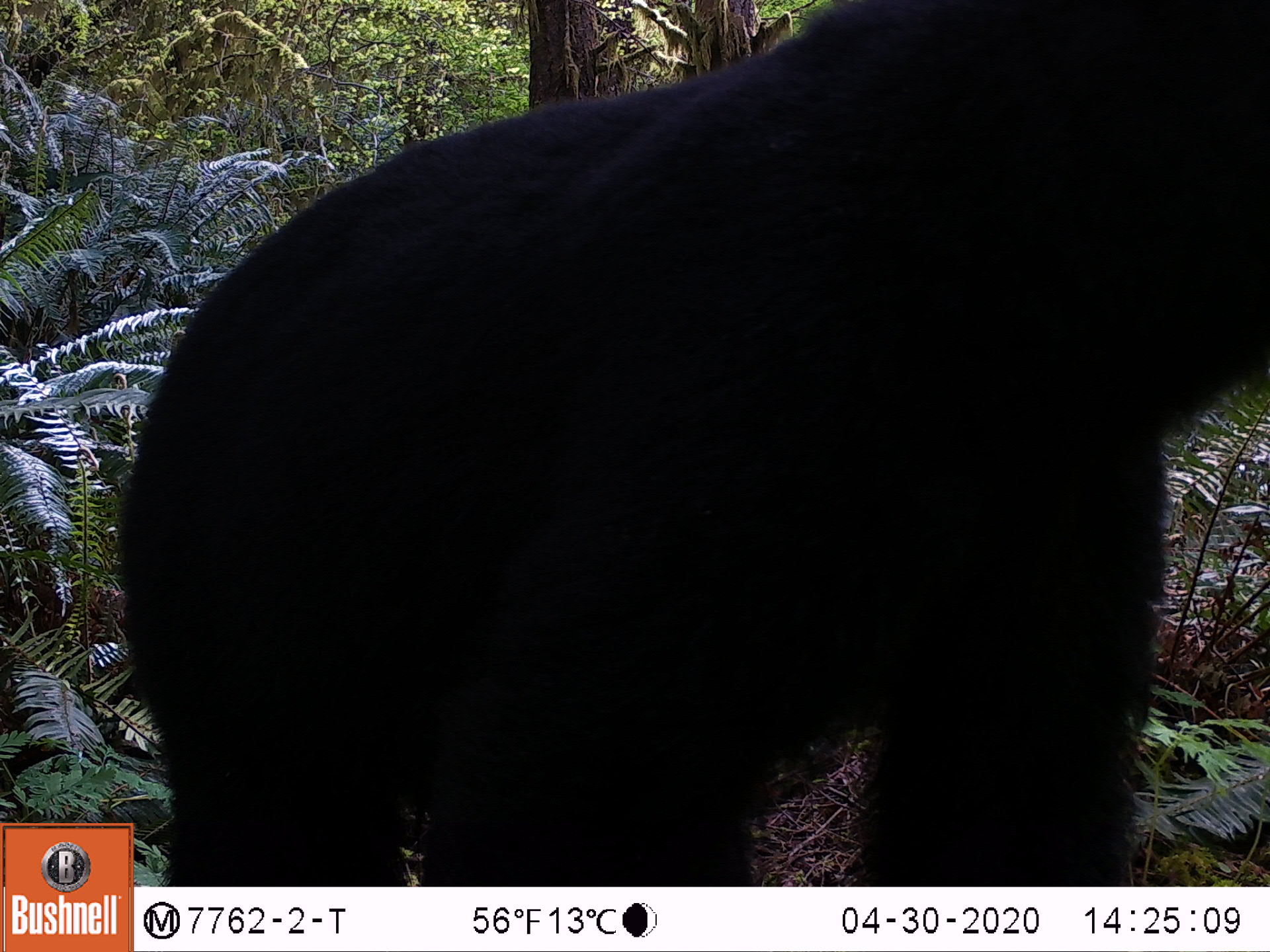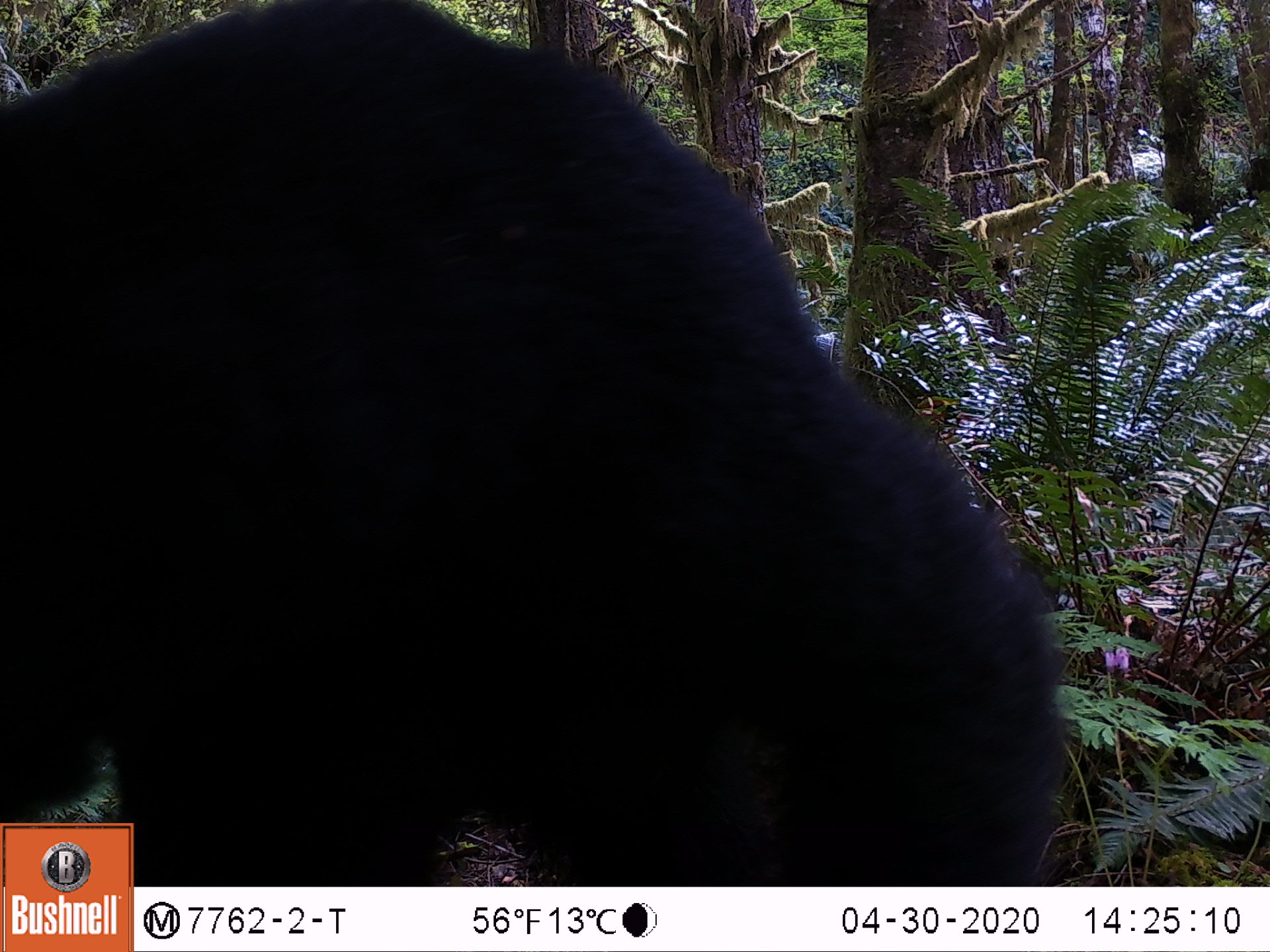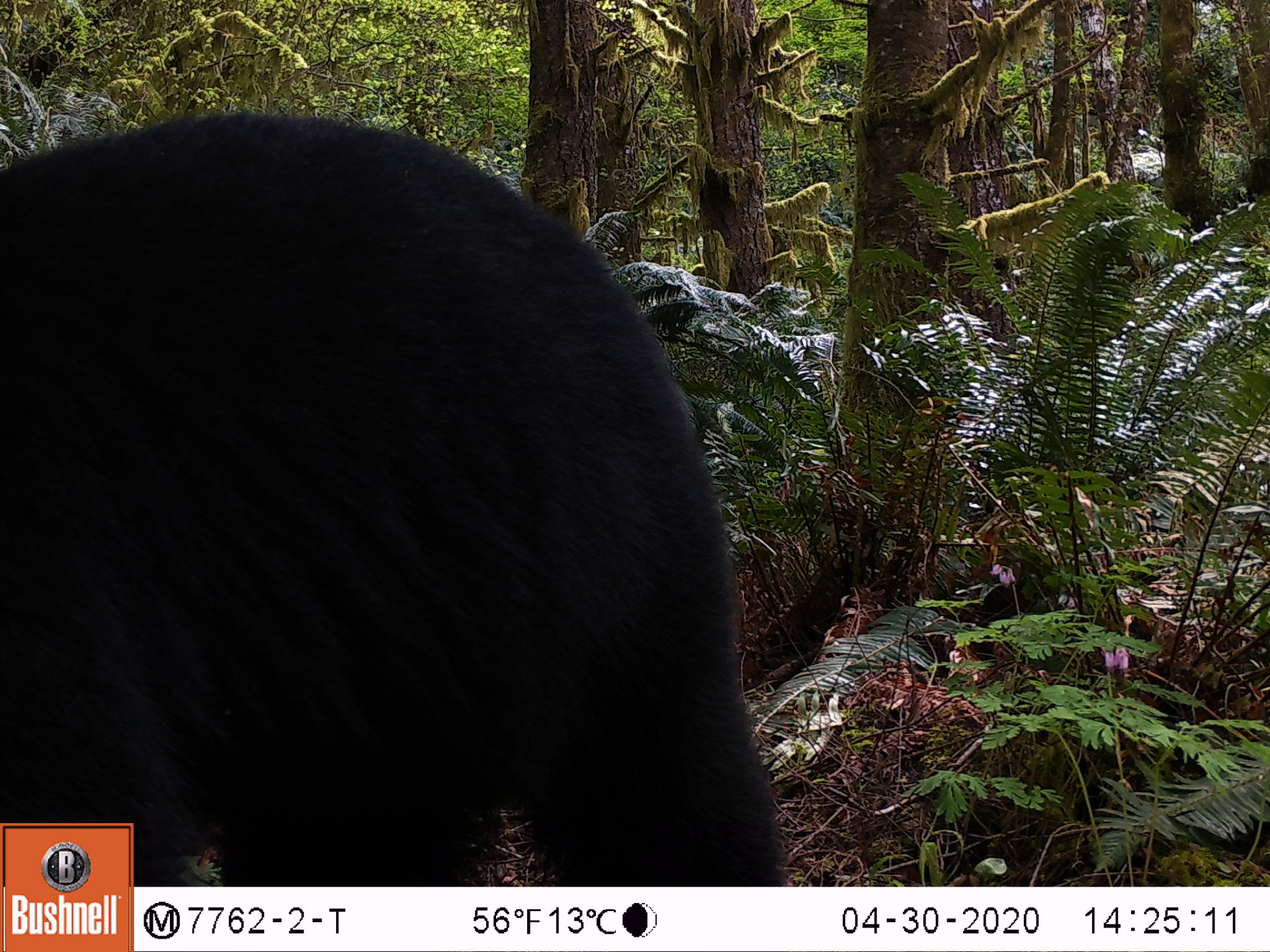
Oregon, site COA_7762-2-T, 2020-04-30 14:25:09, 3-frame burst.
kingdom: Animalia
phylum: Chordata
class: Mammalia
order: Carnivora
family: Ursidae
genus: Ursus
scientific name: Ursus americanus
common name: american black bear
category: black bear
Black bear (american black bear) (Ursus americanus).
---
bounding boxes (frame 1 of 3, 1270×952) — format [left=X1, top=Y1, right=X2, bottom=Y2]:
black bear: [left=141, top=0, right=1263, bottom=882]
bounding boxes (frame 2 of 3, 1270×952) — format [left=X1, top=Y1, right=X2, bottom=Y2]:
black bear: [left=138, top=0, right=1078, bottom=882]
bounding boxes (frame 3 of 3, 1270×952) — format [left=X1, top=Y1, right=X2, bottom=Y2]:
black bear: [left=138, top=102, right=773, bottom=882]